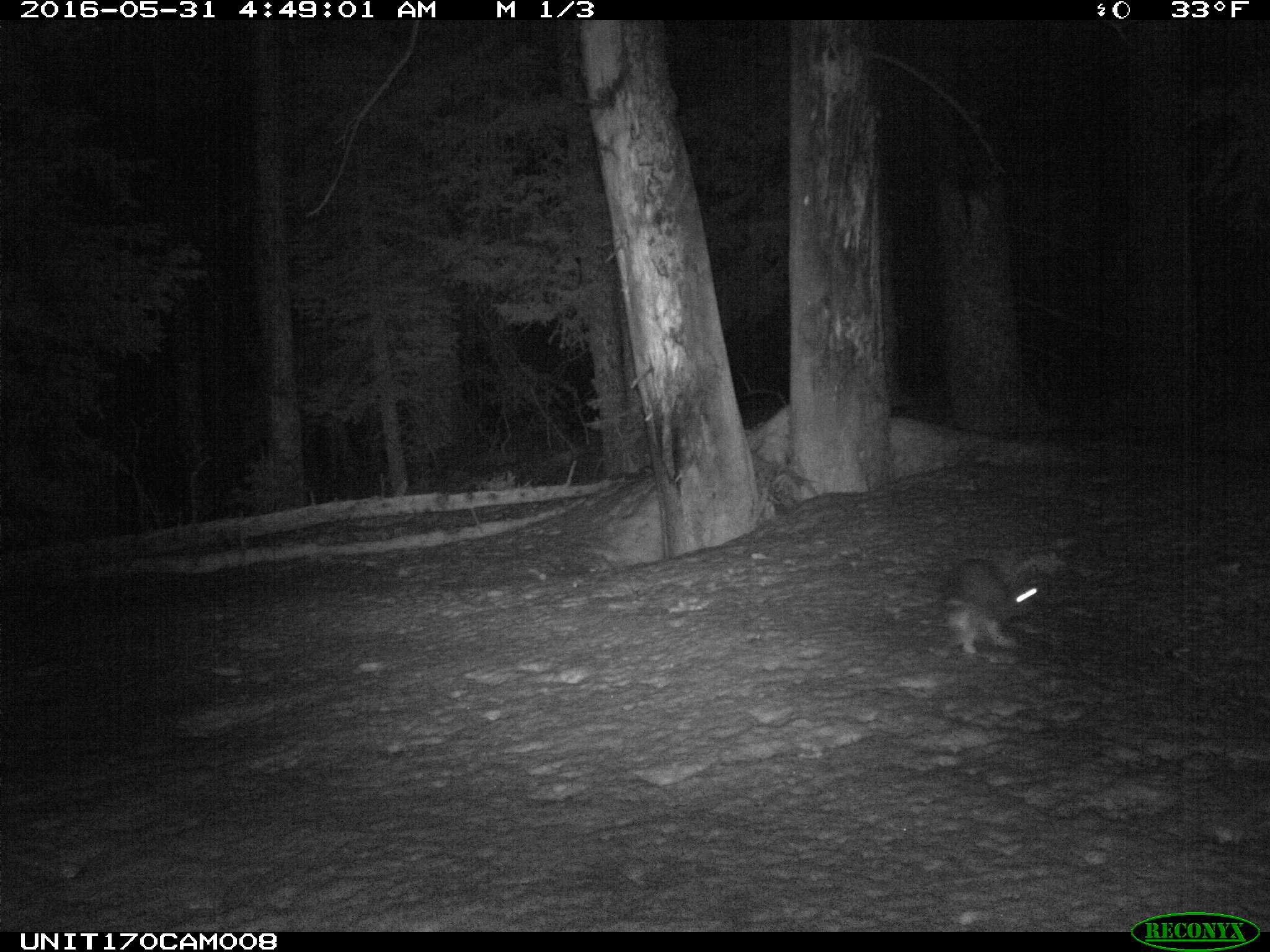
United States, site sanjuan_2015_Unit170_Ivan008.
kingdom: Animalia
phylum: Chordata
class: Mammalia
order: Lagomorpha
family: Leporidae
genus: Lepus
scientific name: Lepus americanus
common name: snowshoe hare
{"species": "Lepus americanus (snowshoe hare)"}